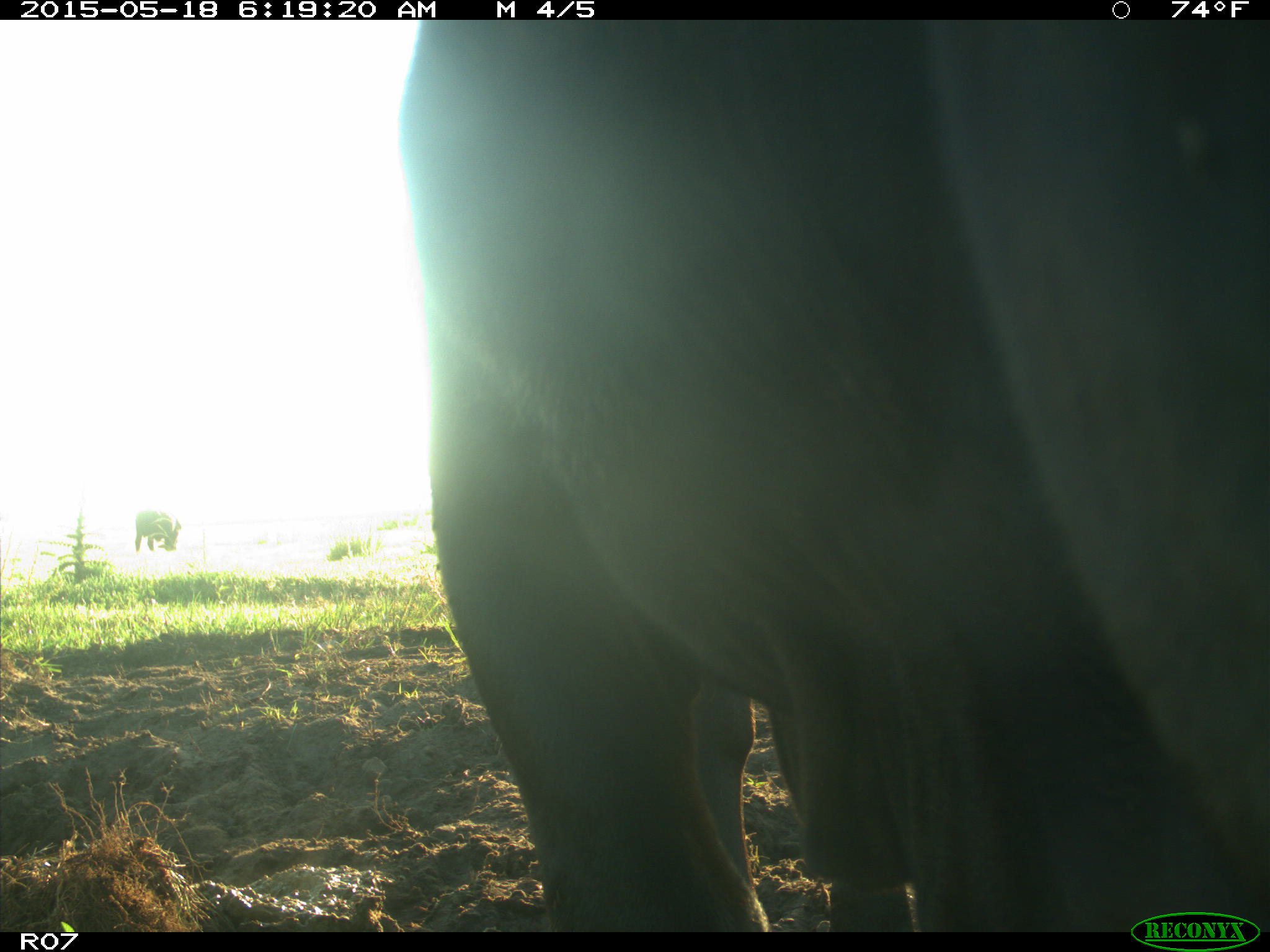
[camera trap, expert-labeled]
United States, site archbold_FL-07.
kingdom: Animalia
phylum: Chordata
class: Mammalia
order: Artiodactyla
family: Bovidae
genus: Bos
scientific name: Bos taurus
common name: domestic cow